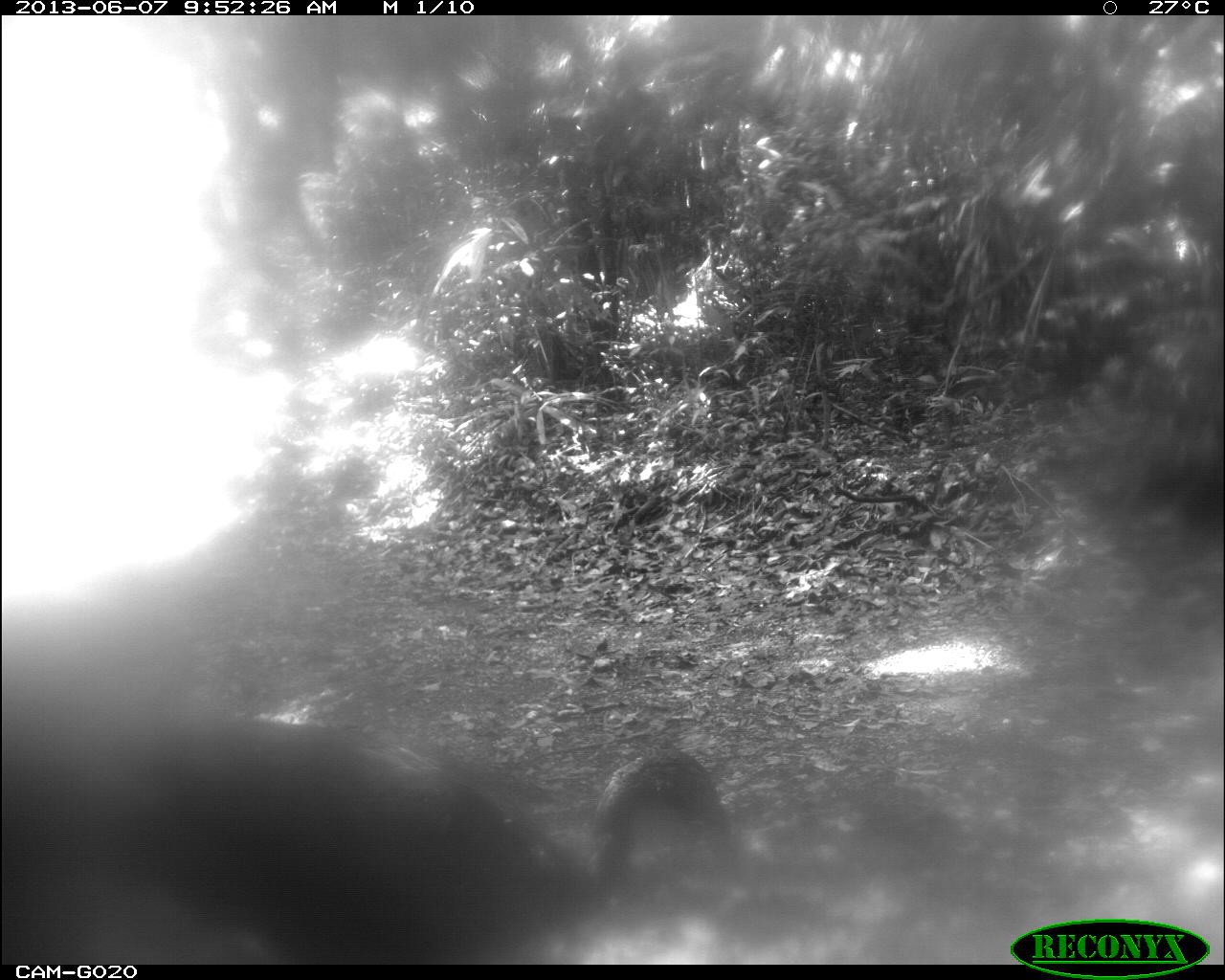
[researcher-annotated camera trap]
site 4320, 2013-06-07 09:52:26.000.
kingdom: Animalia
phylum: Chordata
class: Aves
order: Galliformes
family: Cracidae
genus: Penelope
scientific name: Penelope purpurascens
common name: crested guan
Penelope purpurascens (crested guan), count 1.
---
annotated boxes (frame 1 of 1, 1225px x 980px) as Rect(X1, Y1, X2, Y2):
penelope purpurascens: Rect(0, 701, 736, 963)